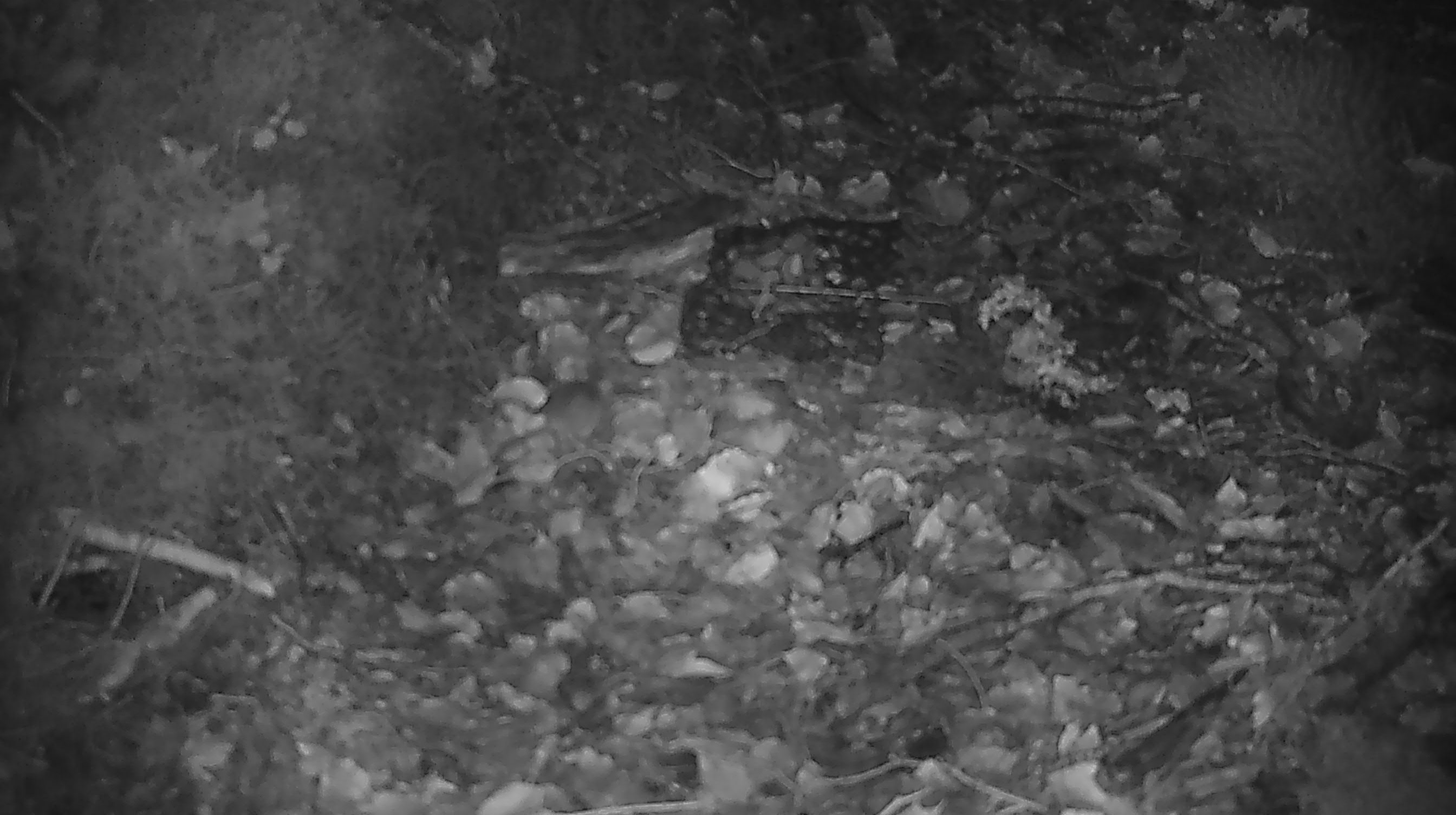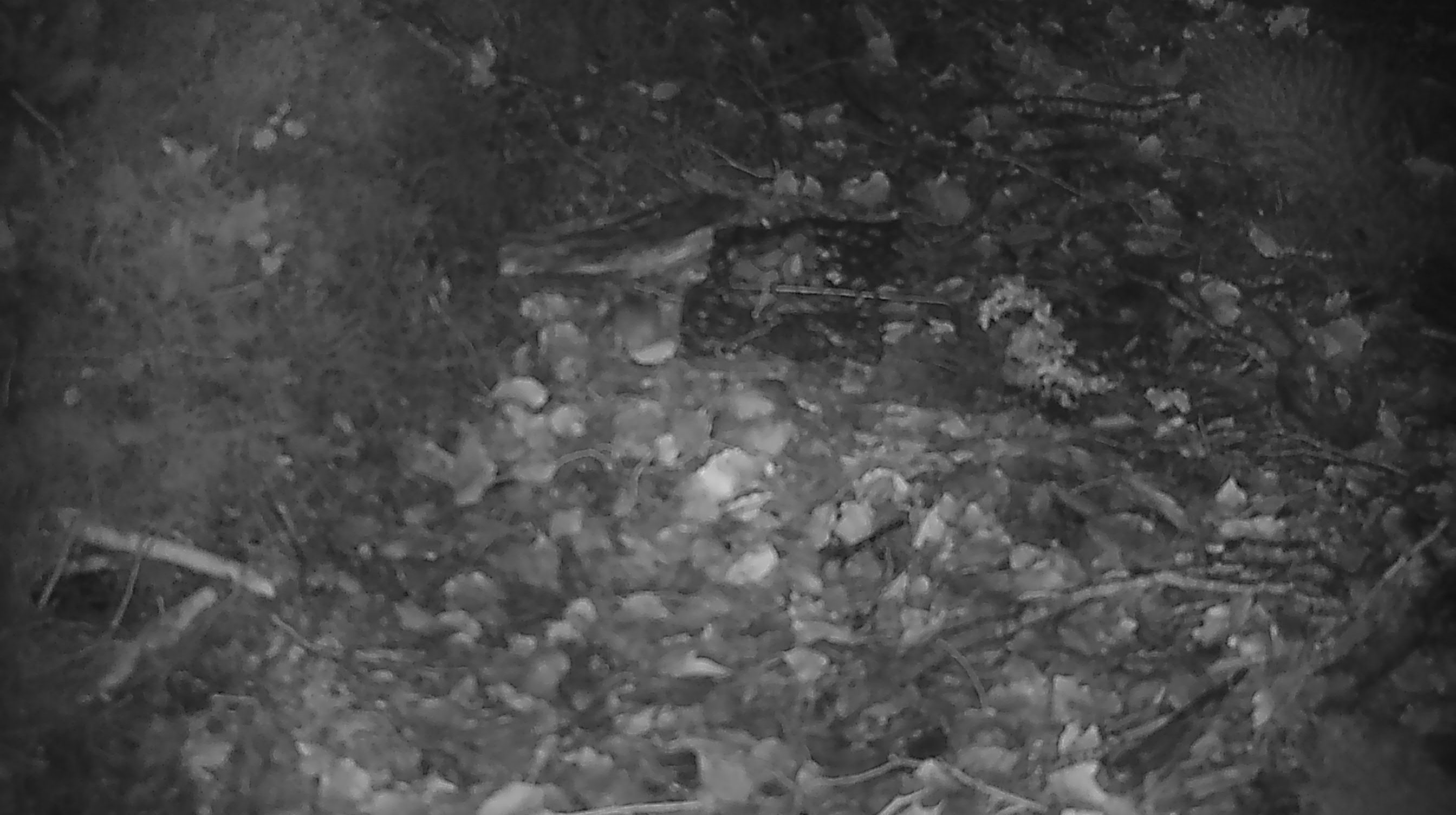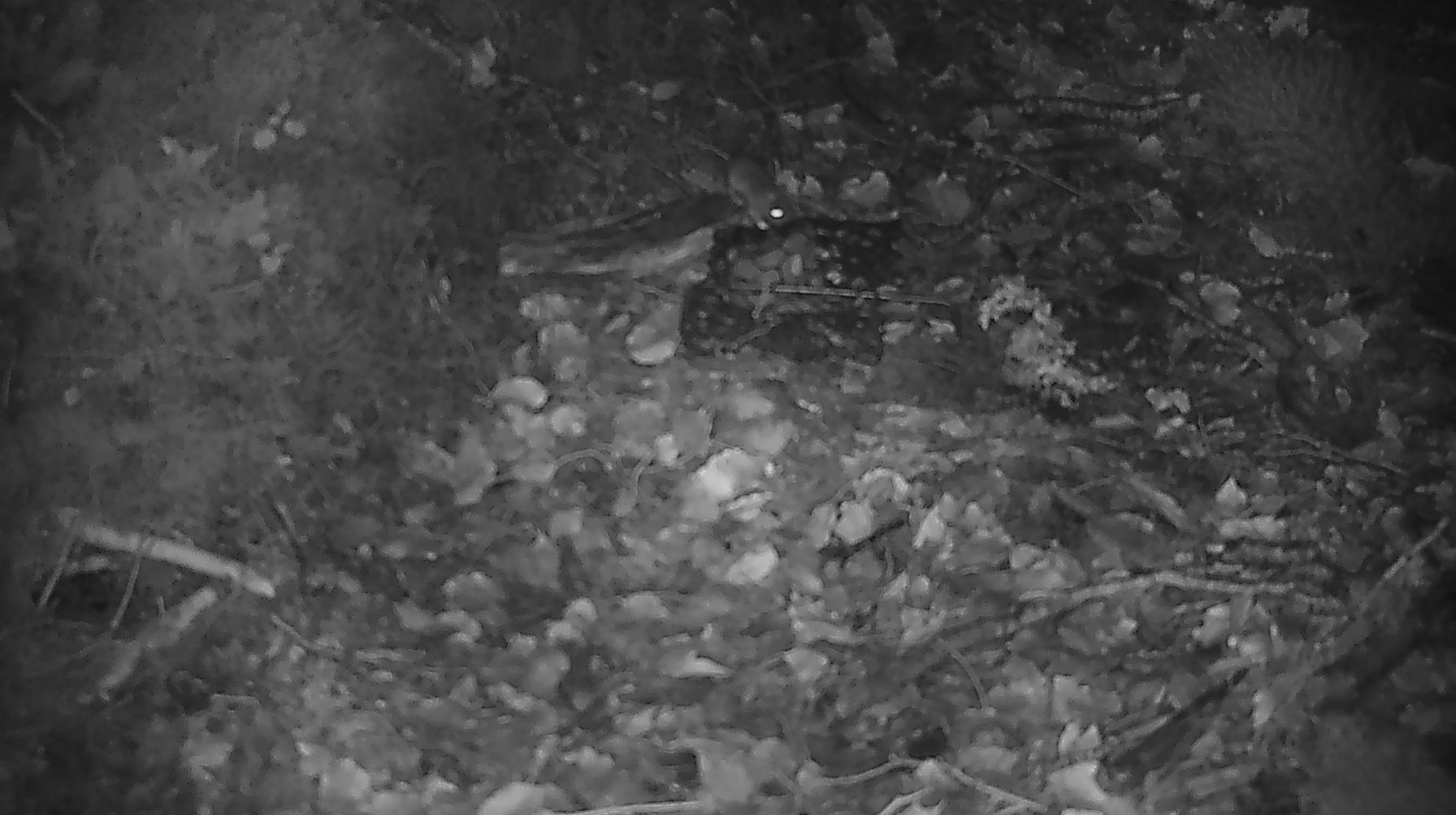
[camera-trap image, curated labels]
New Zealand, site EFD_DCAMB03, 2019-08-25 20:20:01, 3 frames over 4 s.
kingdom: Animalia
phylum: Chordata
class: Mammalia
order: Rodentia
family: Muridae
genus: Mus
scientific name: Mus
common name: mouse